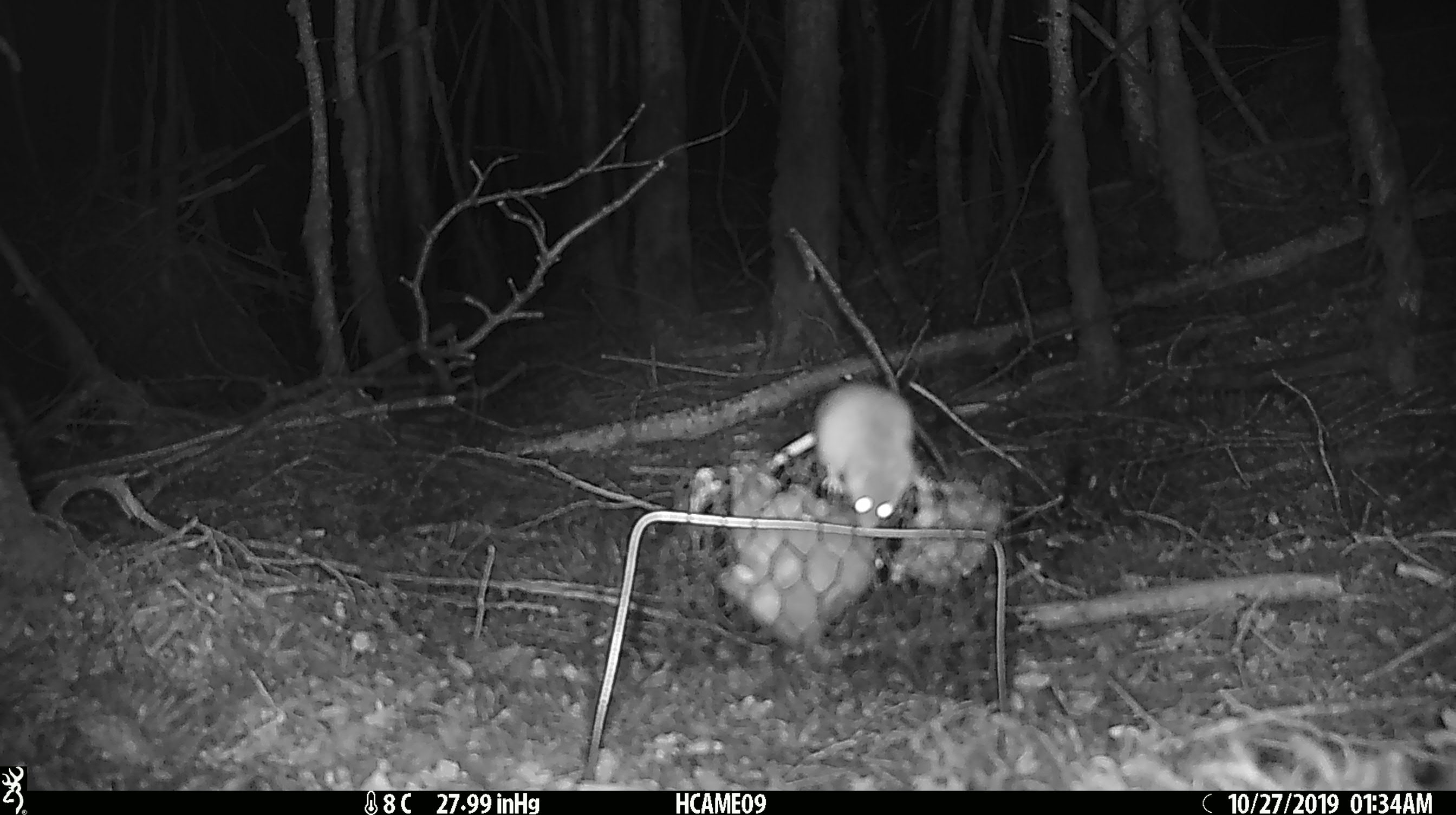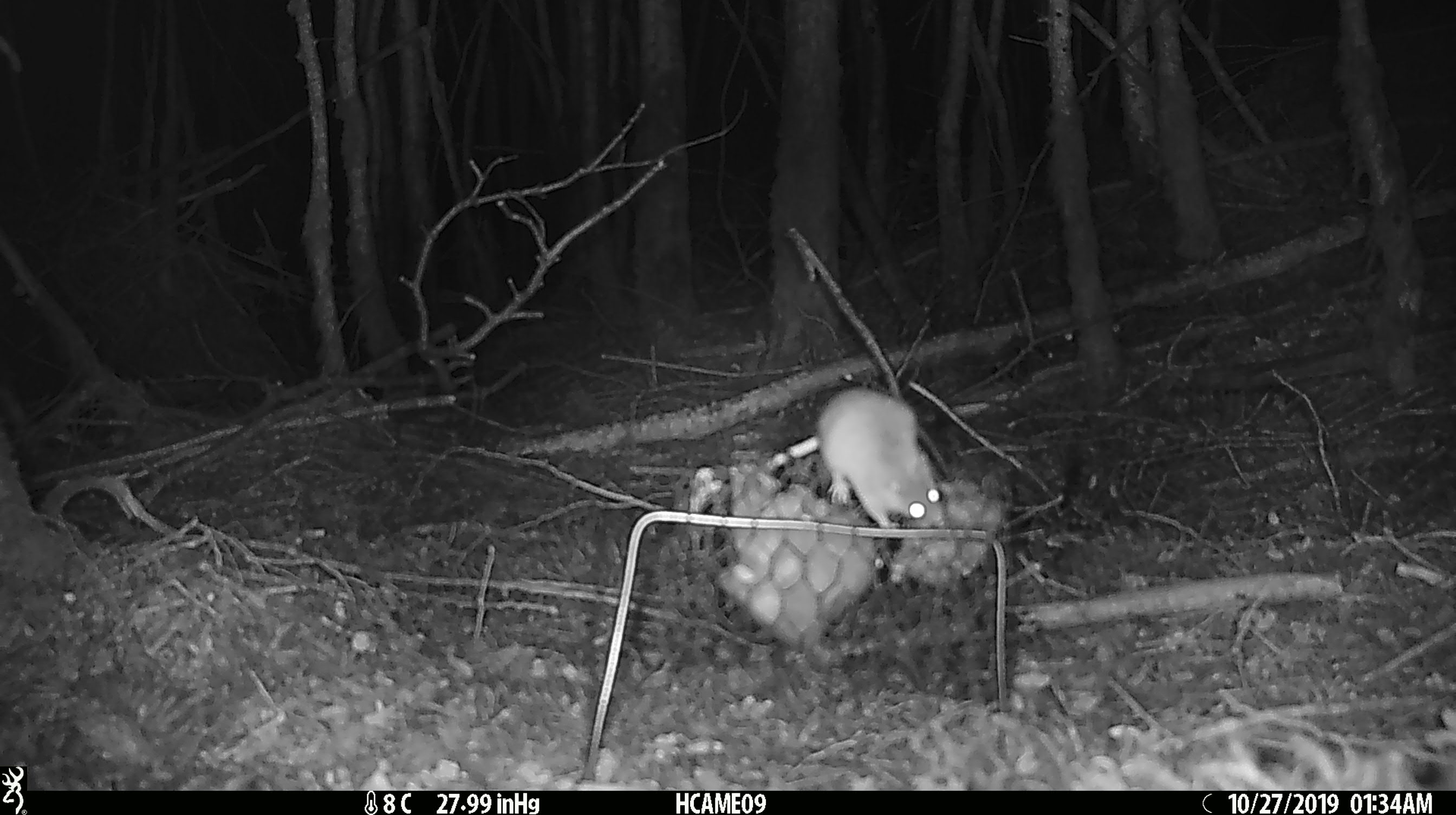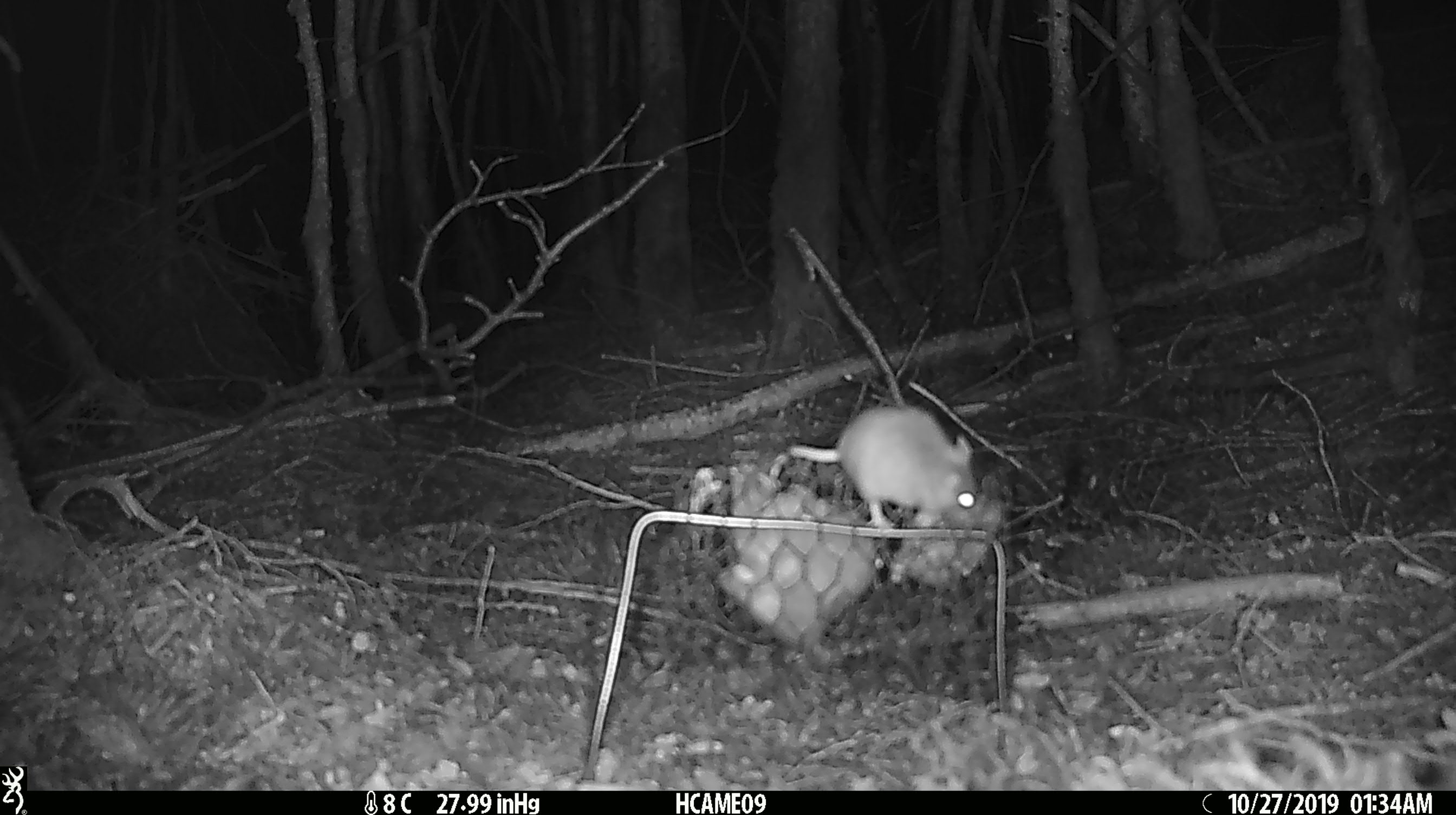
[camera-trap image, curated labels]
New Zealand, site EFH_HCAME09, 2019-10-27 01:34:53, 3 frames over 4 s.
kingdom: Animalia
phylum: Chordata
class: Mammalia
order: Rodentia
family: Muridae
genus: Mus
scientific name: Mus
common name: mouse